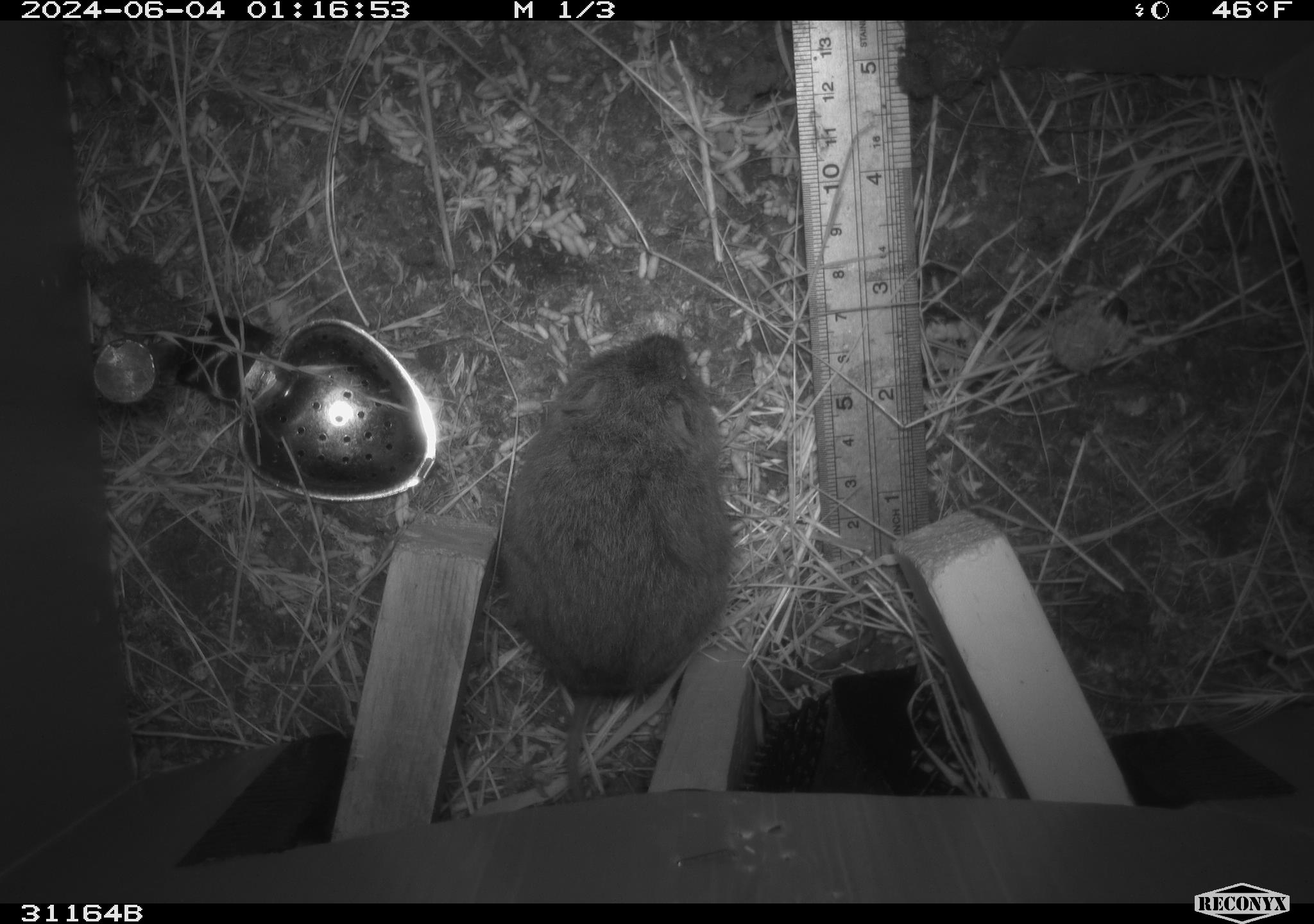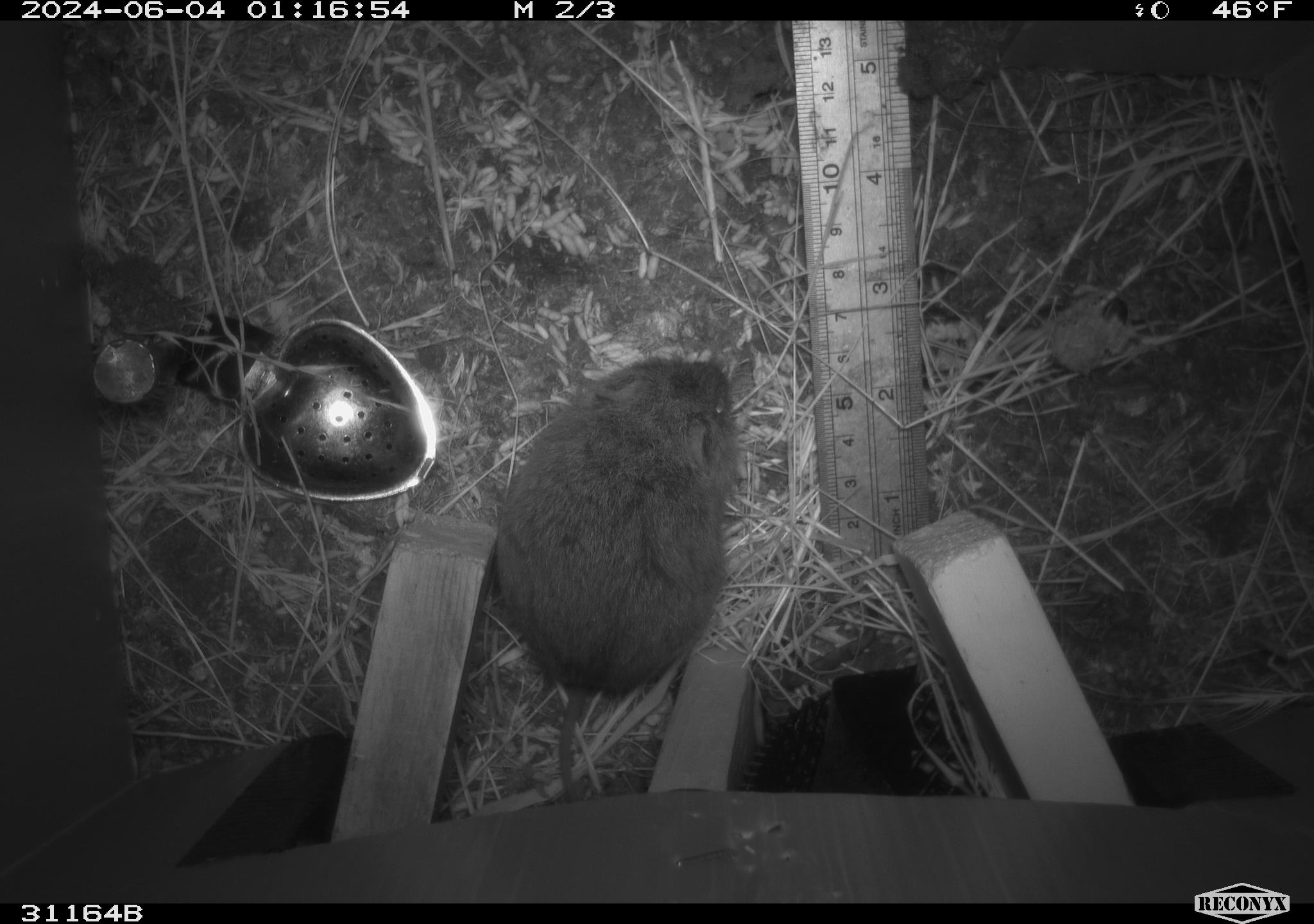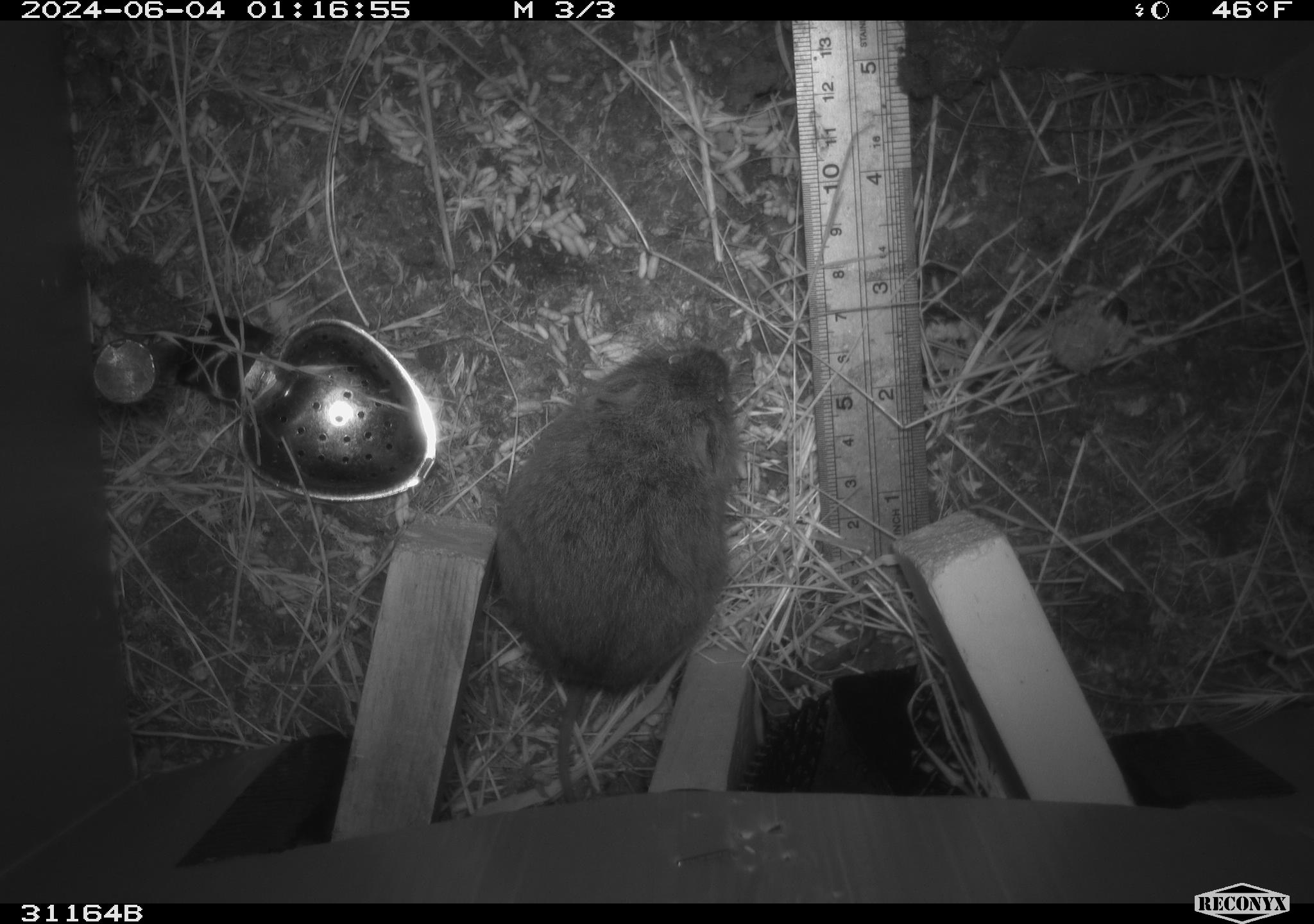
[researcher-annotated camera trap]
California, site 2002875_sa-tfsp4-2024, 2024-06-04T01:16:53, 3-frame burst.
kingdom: Animalia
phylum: Chordata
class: Mammalia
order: Rodentia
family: Cricetidae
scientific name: Arvicolinae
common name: voles, lemmings, and muskrats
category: arvicolinae subfamily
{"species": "arvicolinae subfamily (voles, lemmings, and muskrats) (Arvicolinae)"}